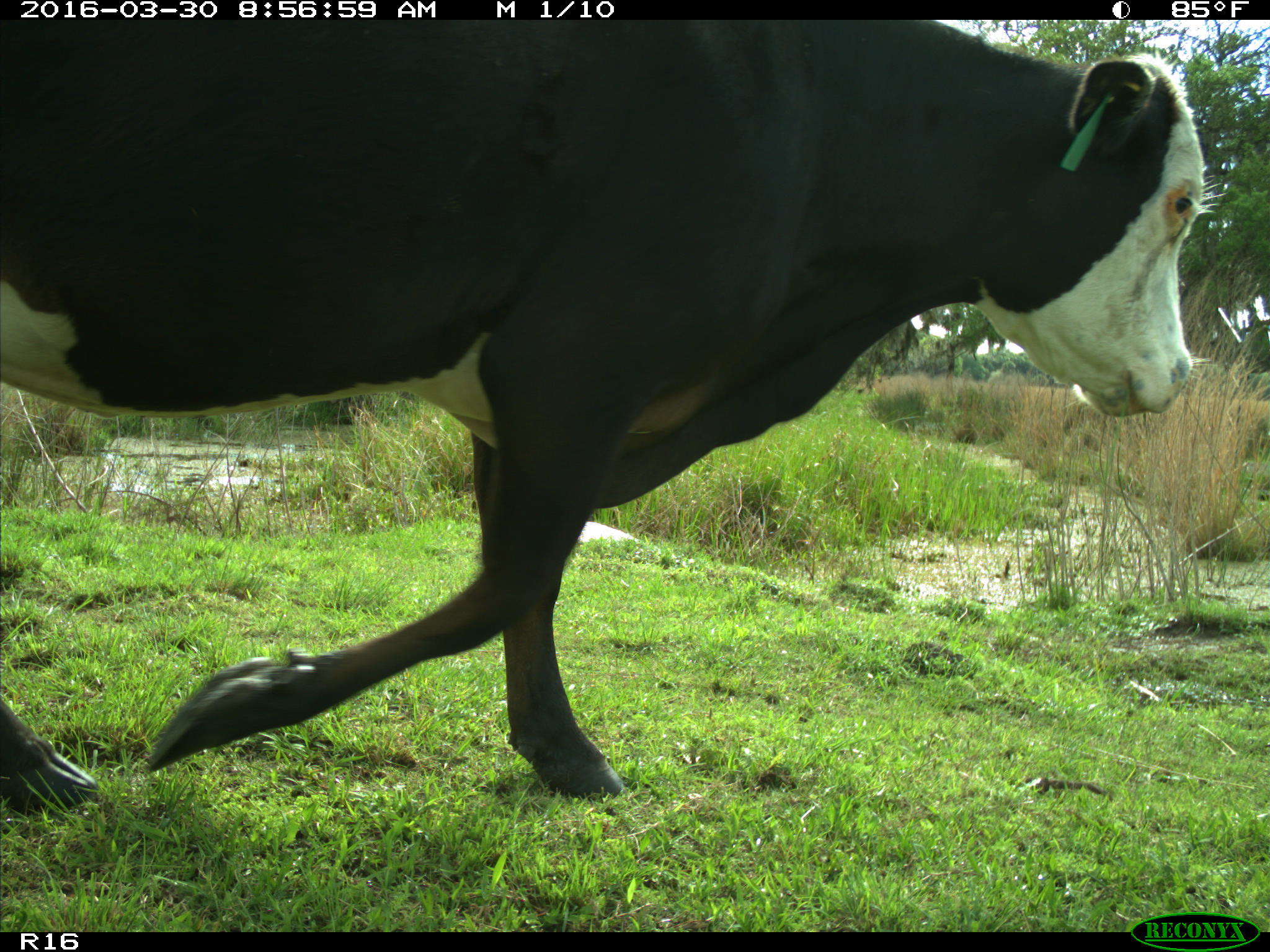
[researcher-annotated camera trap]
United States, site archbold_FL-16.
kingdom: Animalia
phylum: Chordata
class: Mammalia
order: Artiodactyla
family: Bovidae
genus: Bos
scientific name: Bos taurus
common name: domestic cow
Bos taurus (domestic cow).